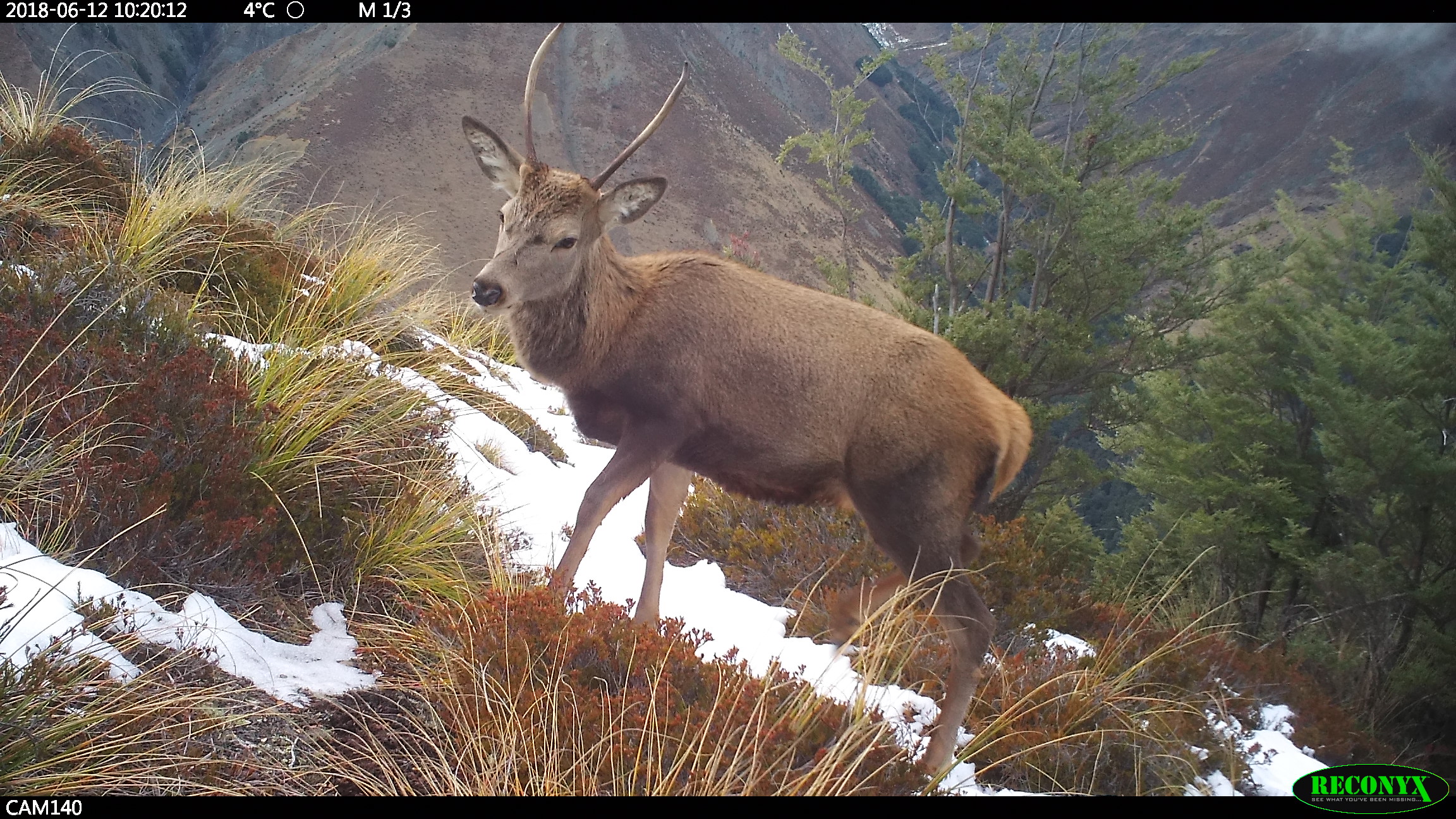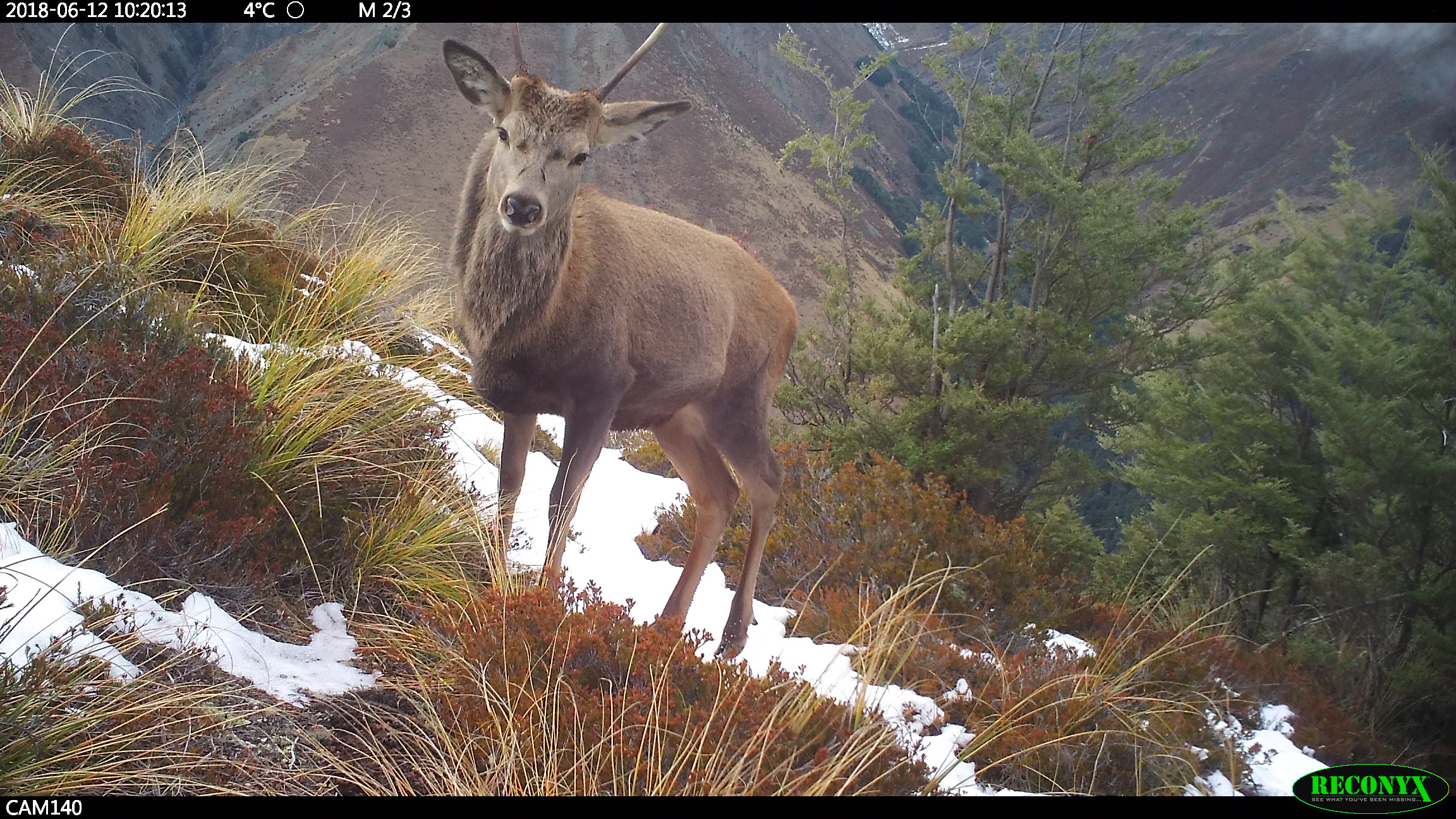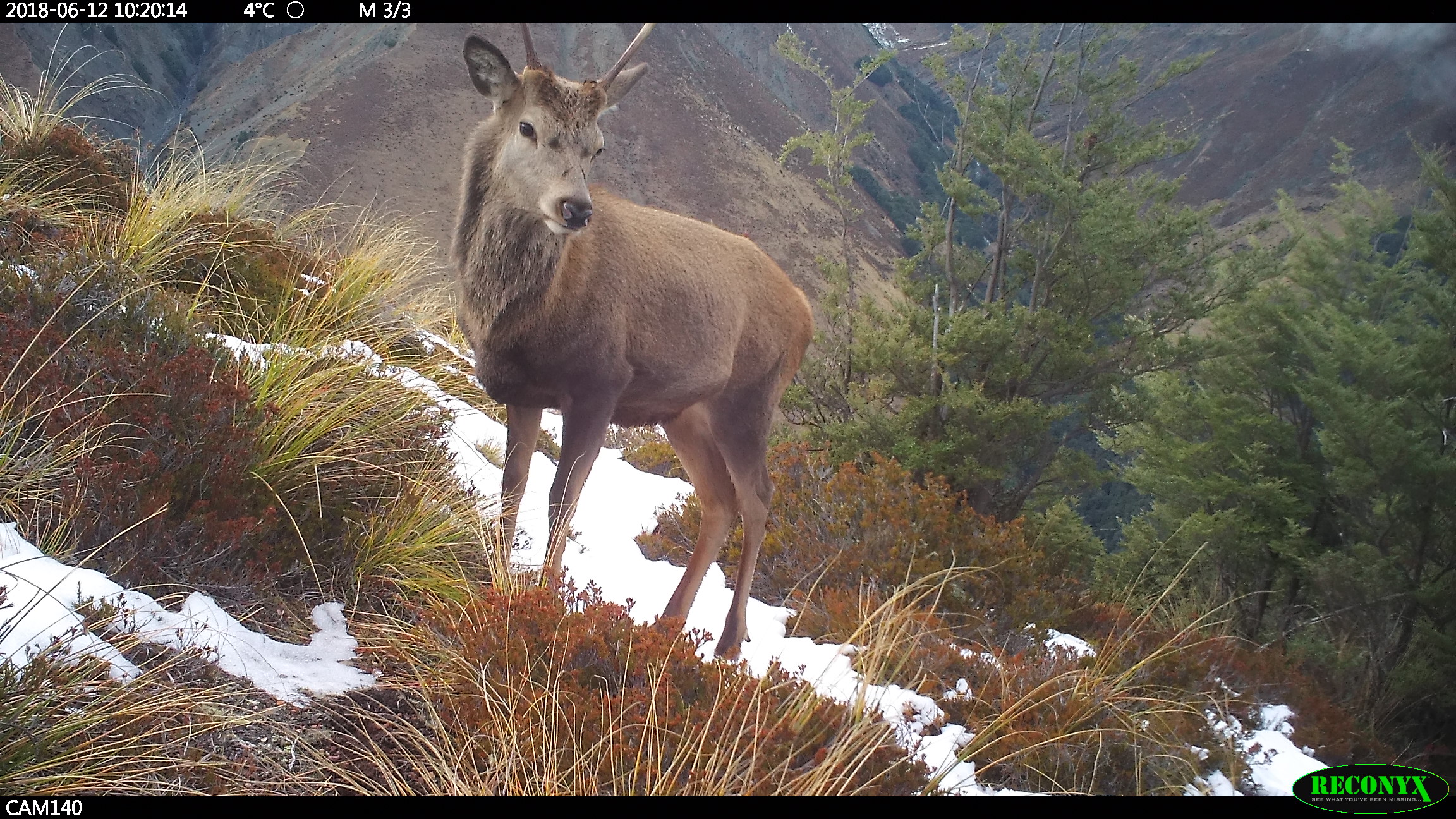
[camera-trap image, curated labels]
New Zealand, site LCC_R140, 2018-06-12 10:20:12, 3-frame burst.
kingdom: Animalia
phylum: Chordata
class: Mammalia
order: Artiodactyla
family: Cervidae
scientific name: Cervidae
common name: deer